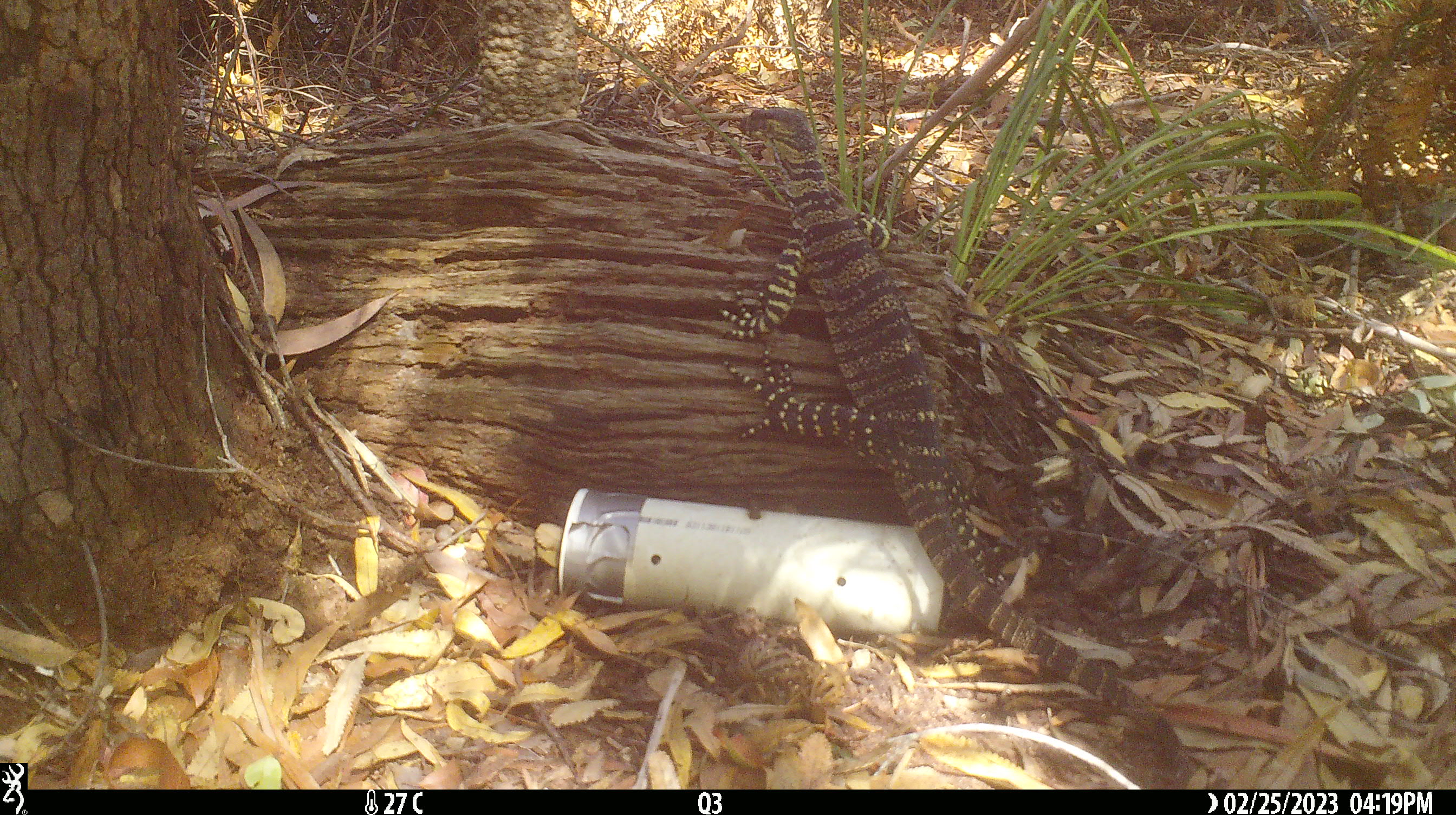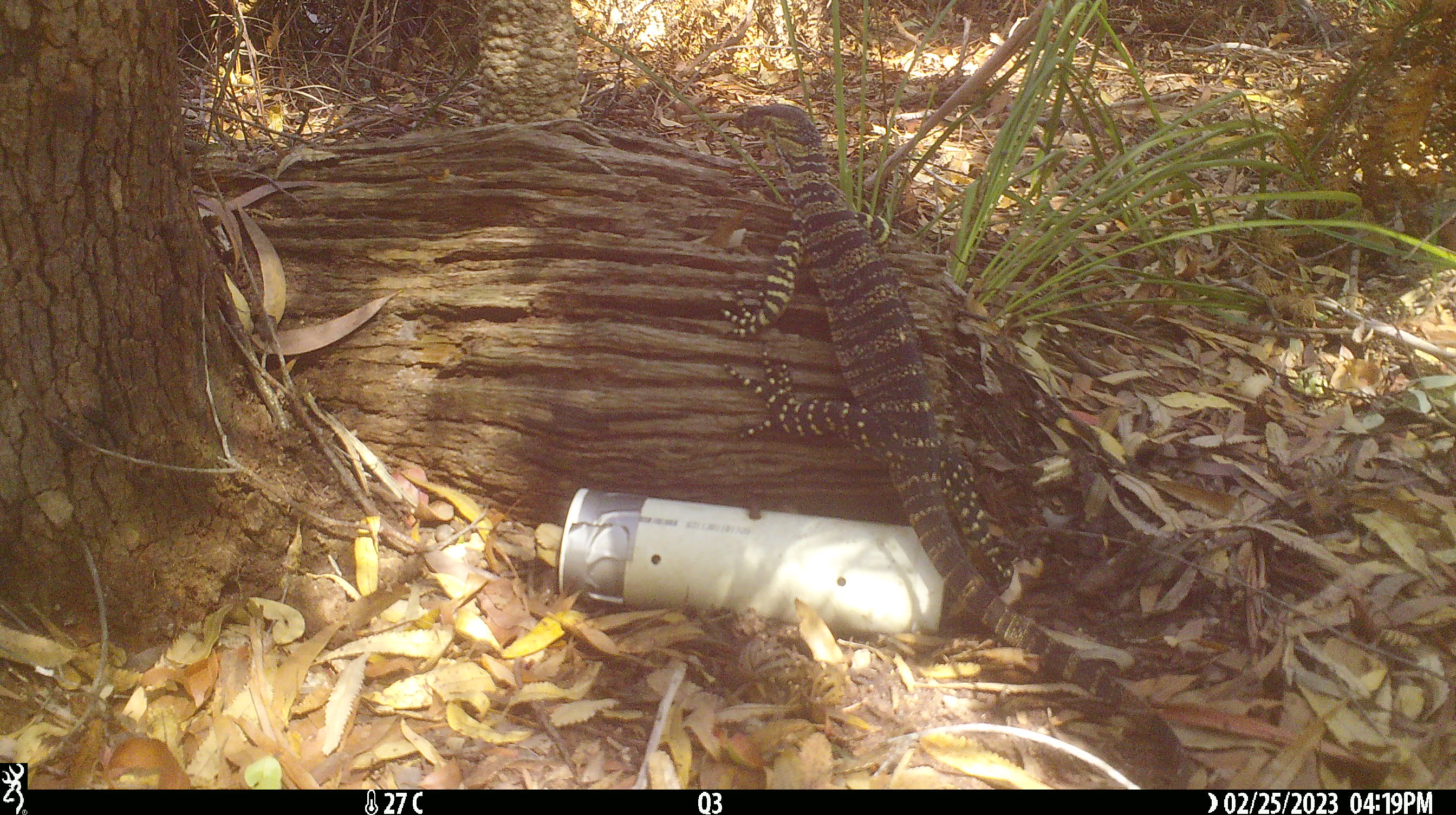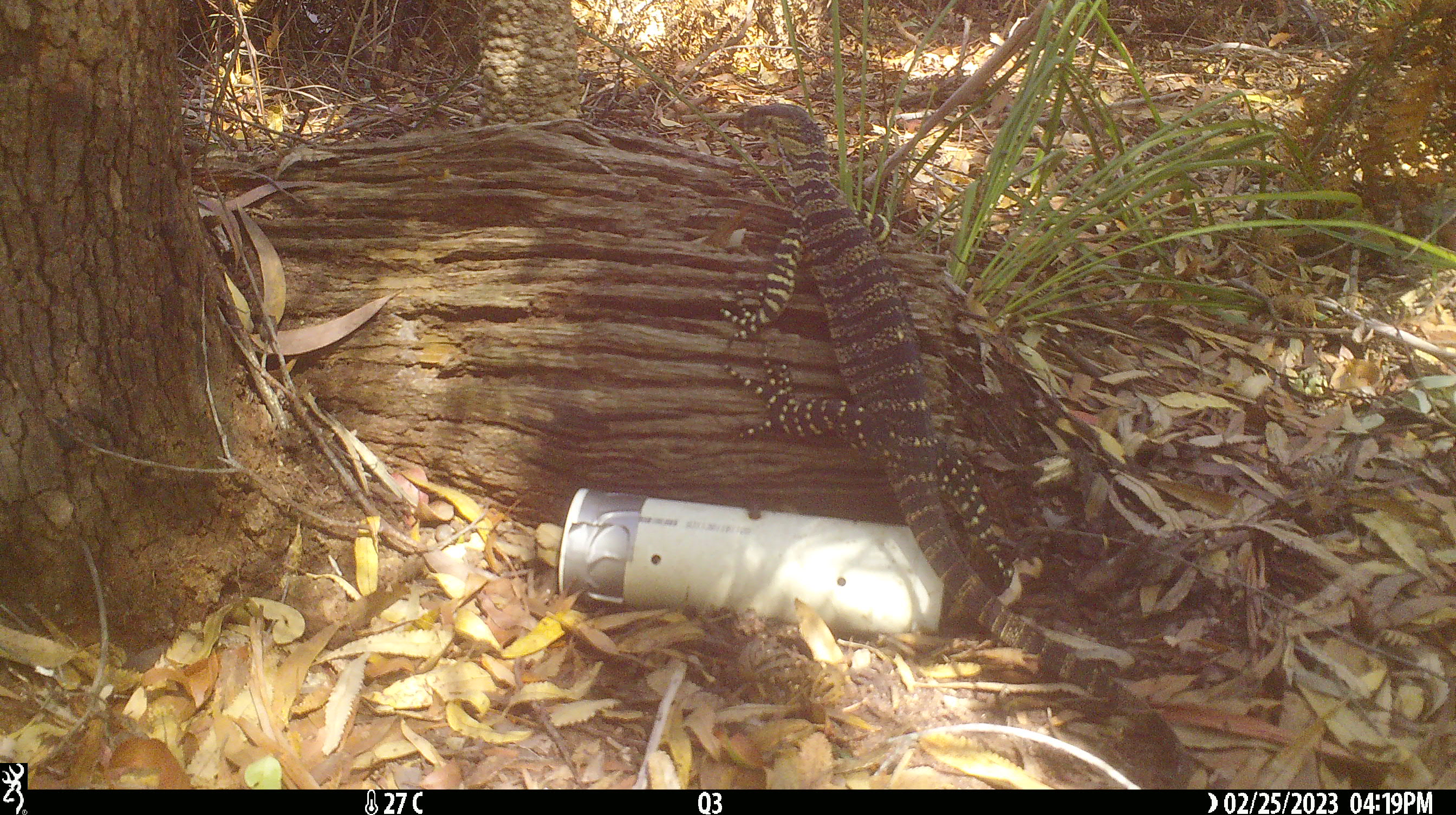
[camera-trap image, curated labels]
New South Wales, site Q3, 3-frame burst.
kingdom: Animalia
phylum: Chordata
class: Reptilia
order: Squamata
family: Varanidae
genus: Varanus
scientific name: Varanus varius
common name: lace monitor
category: goanna